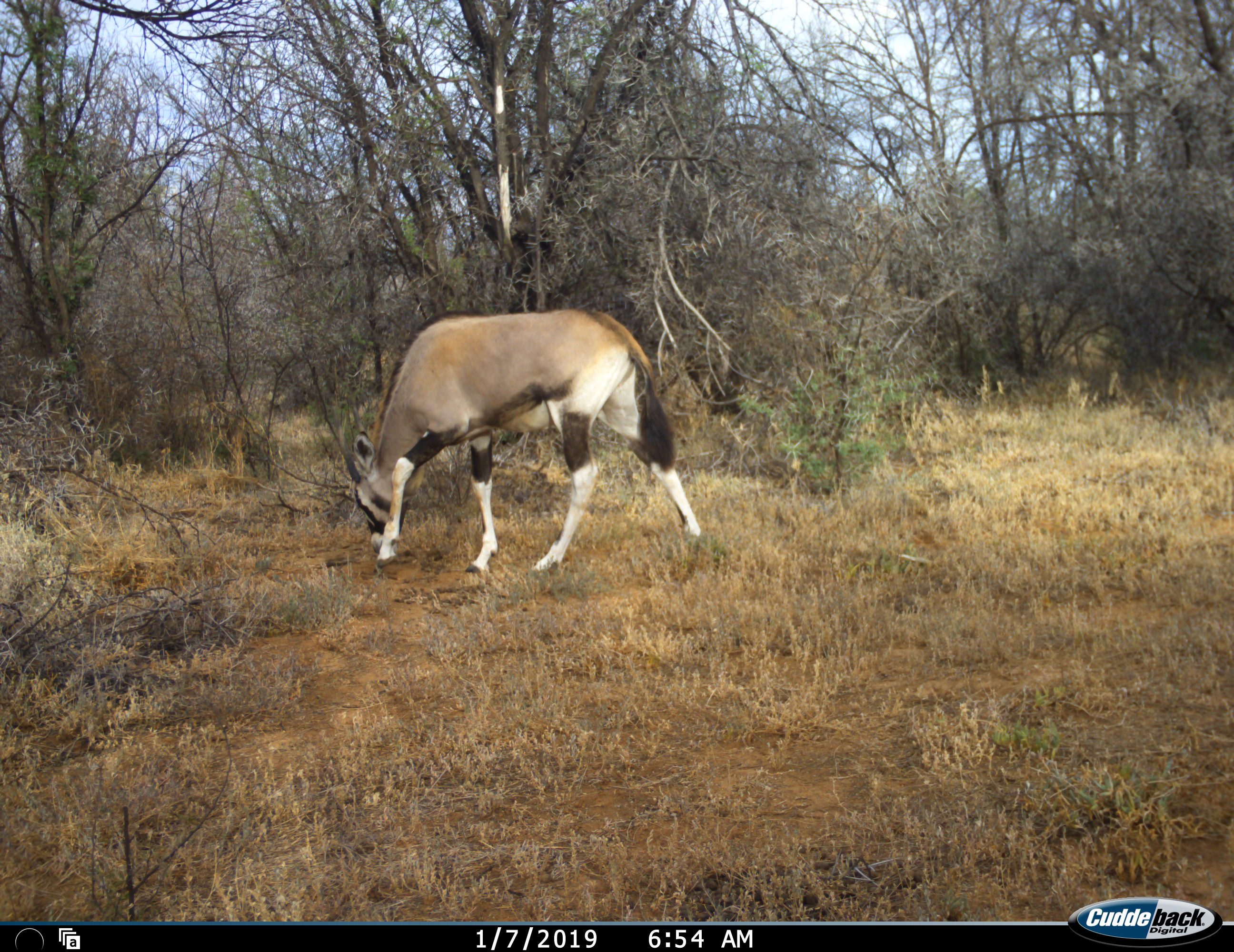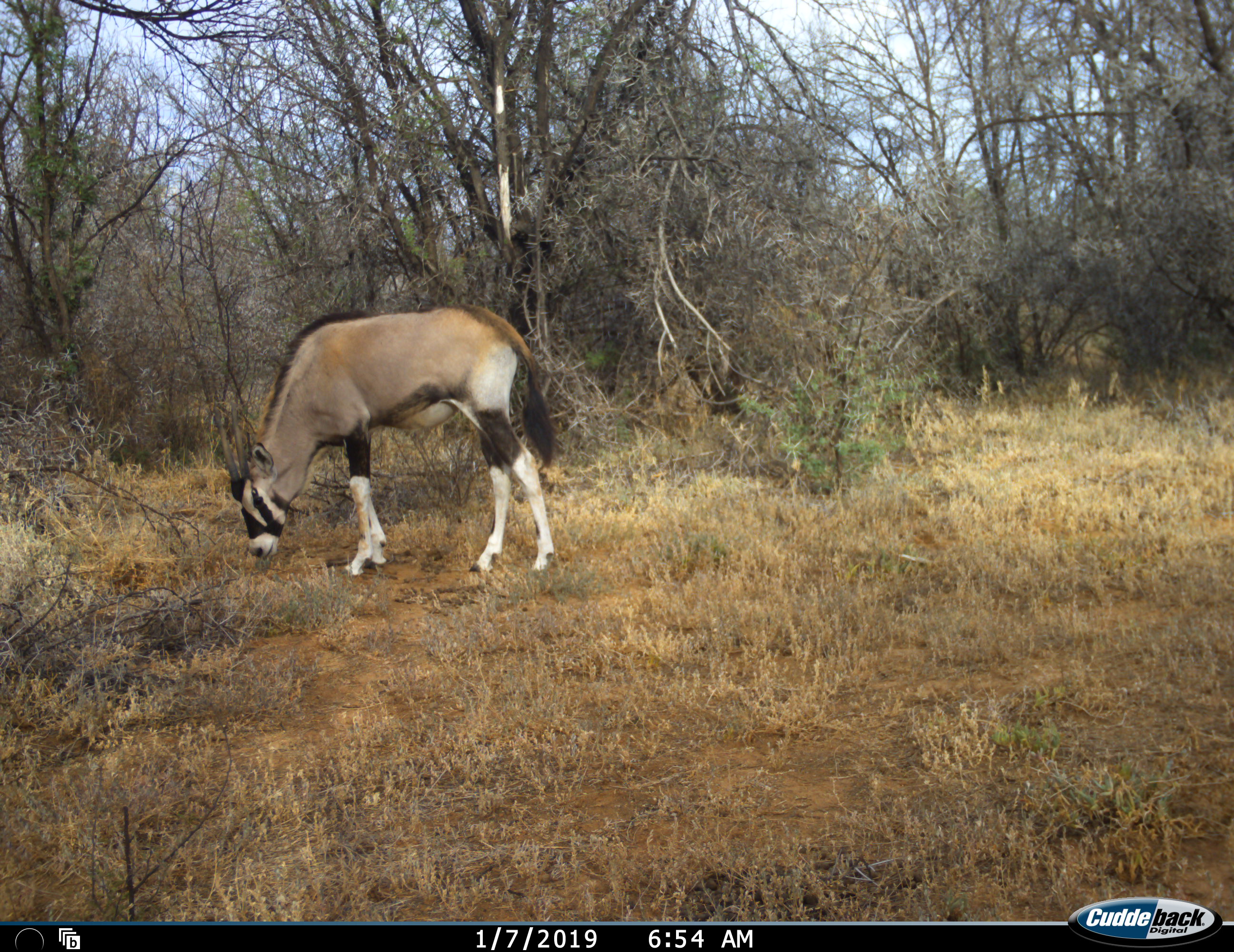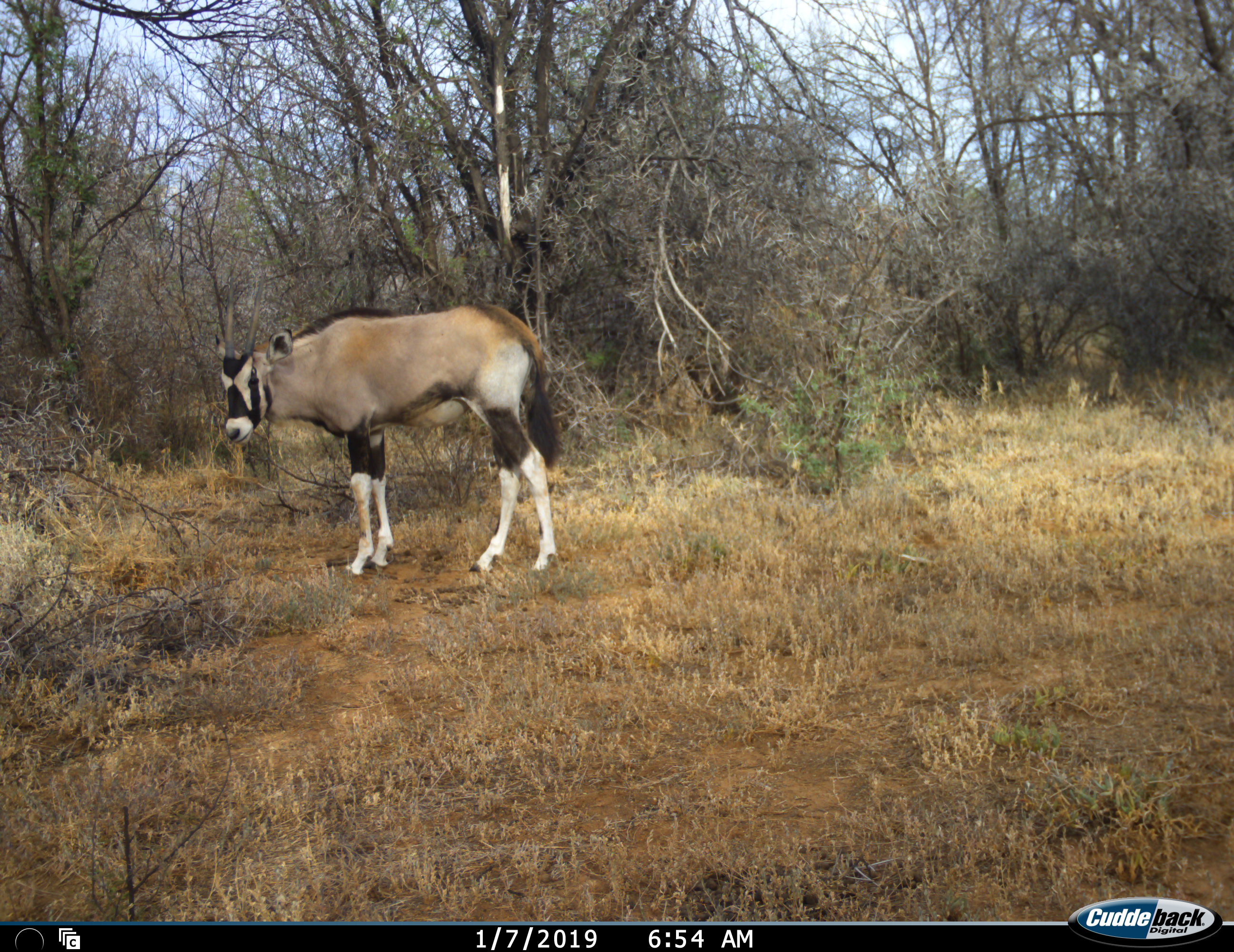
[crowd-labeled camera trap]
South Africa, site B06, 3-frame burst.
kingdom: Animalia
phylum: Chordata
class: Mammalia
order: Artiodactyla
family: Bovidae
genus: Oryx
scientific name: Oryx gazella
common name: gemsbok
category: gemsbokoryx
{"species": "gemsbokoryx (gemsbok) (Oryx gazella)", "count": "1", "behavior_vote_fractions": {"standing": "44%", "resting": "0%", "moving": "33%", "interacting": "0%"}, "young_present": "11%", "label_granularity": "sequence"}